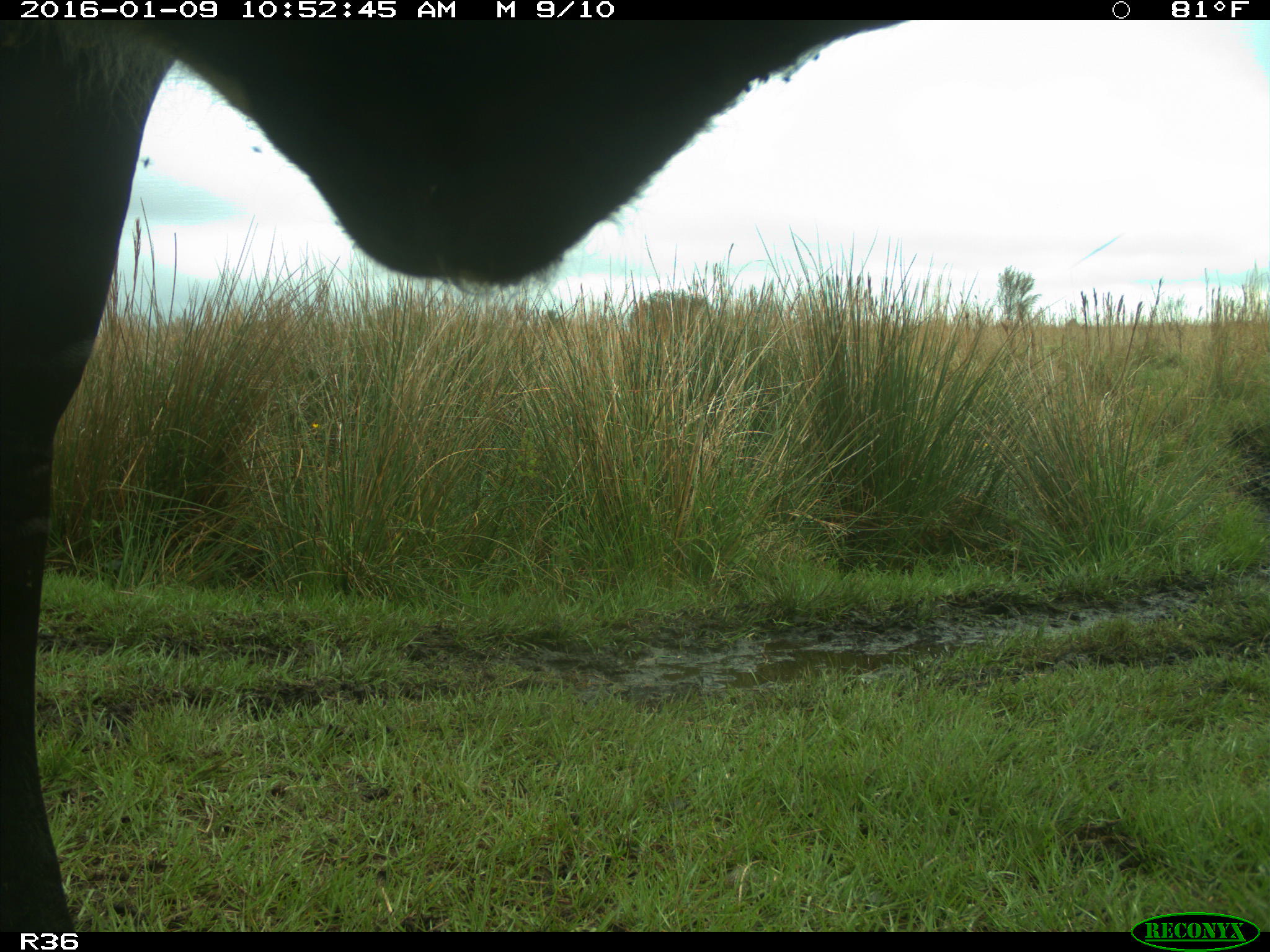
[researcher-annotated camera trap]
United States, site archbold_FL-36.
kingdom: Animalia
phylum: Chordata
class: Mammalia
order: Artiodactyla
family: Bovidae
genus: Bos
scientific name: Bos taurus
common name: domestic cow